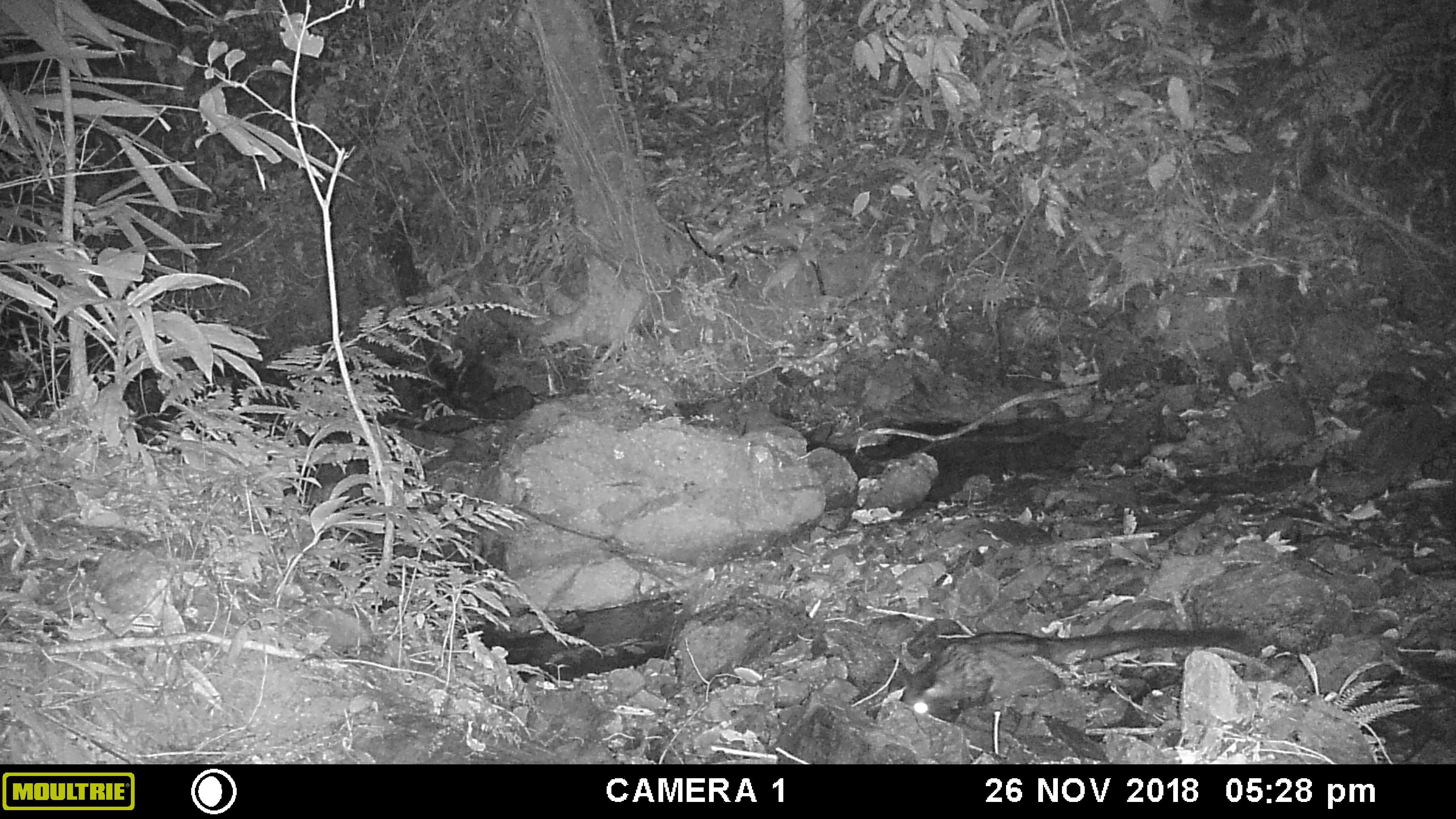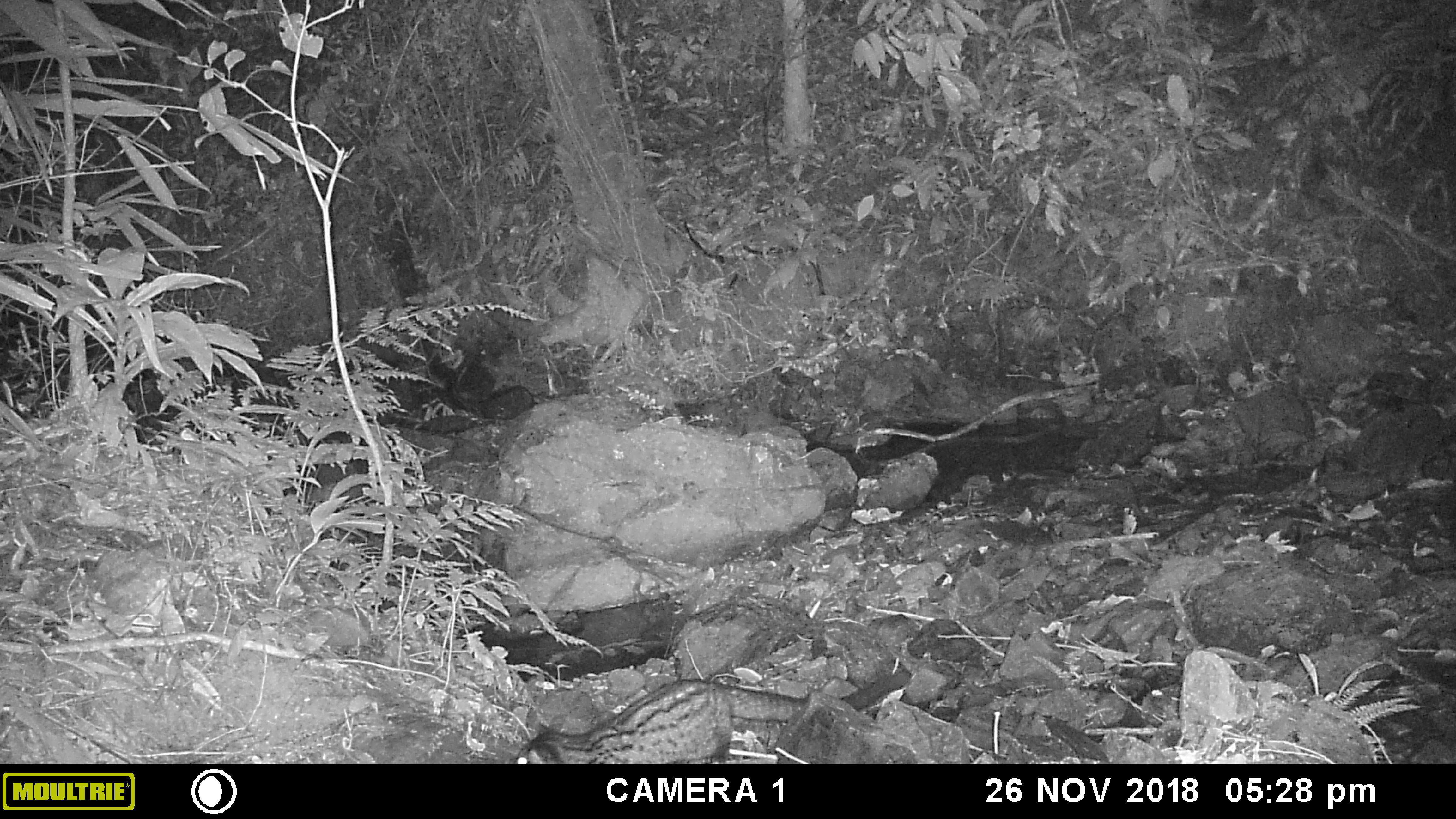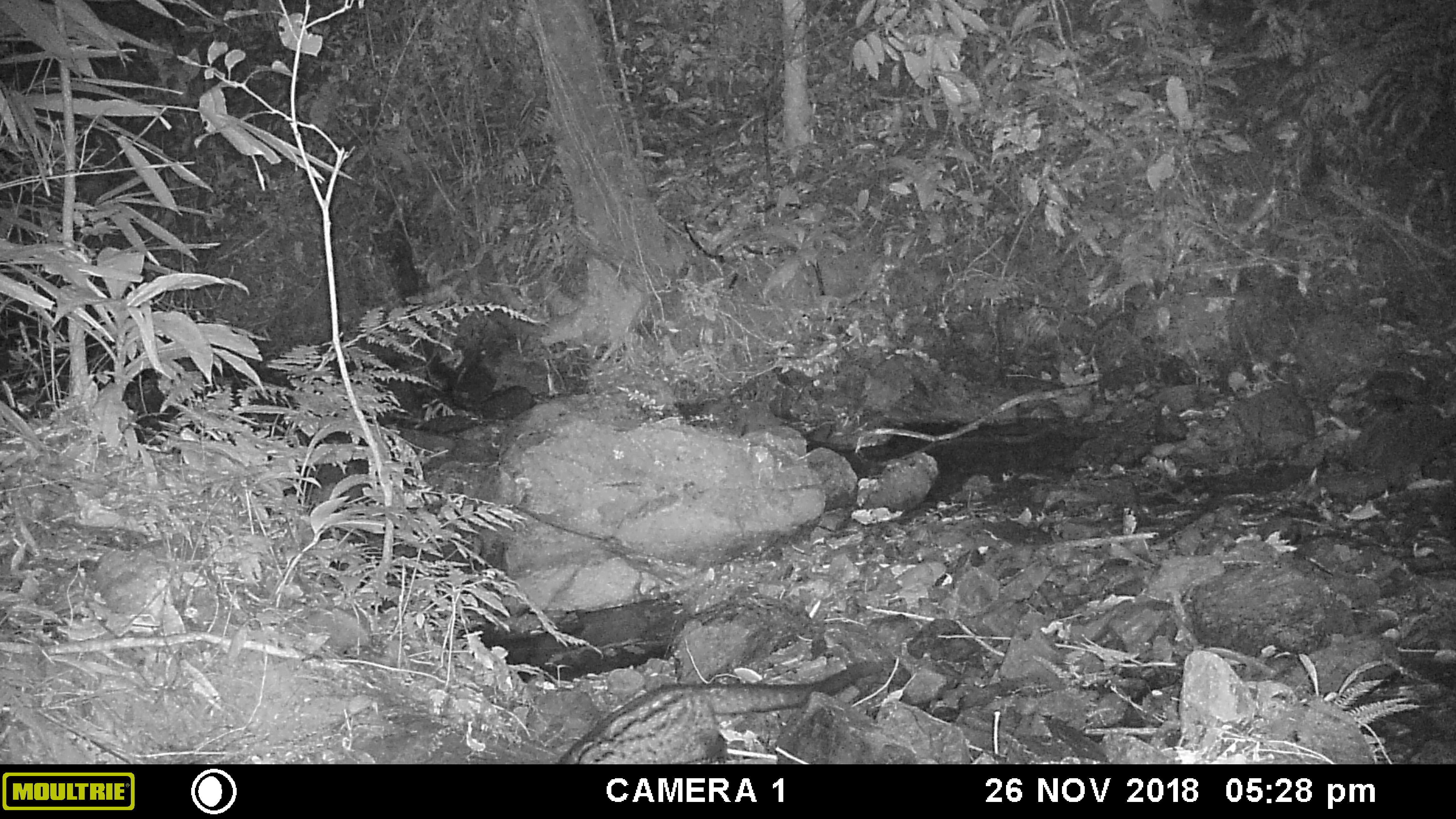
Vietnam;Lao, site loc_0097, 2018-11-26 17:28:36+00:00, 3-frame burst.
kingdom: Animalia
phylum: Chordata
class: Mammalia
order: Carnivora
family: Viverridae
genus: Paradoxurus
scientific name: Paradoxurus hermaphroditus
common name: common palm civet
Common palm civet (Paradoxurus hermaphroditus). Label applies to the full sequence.